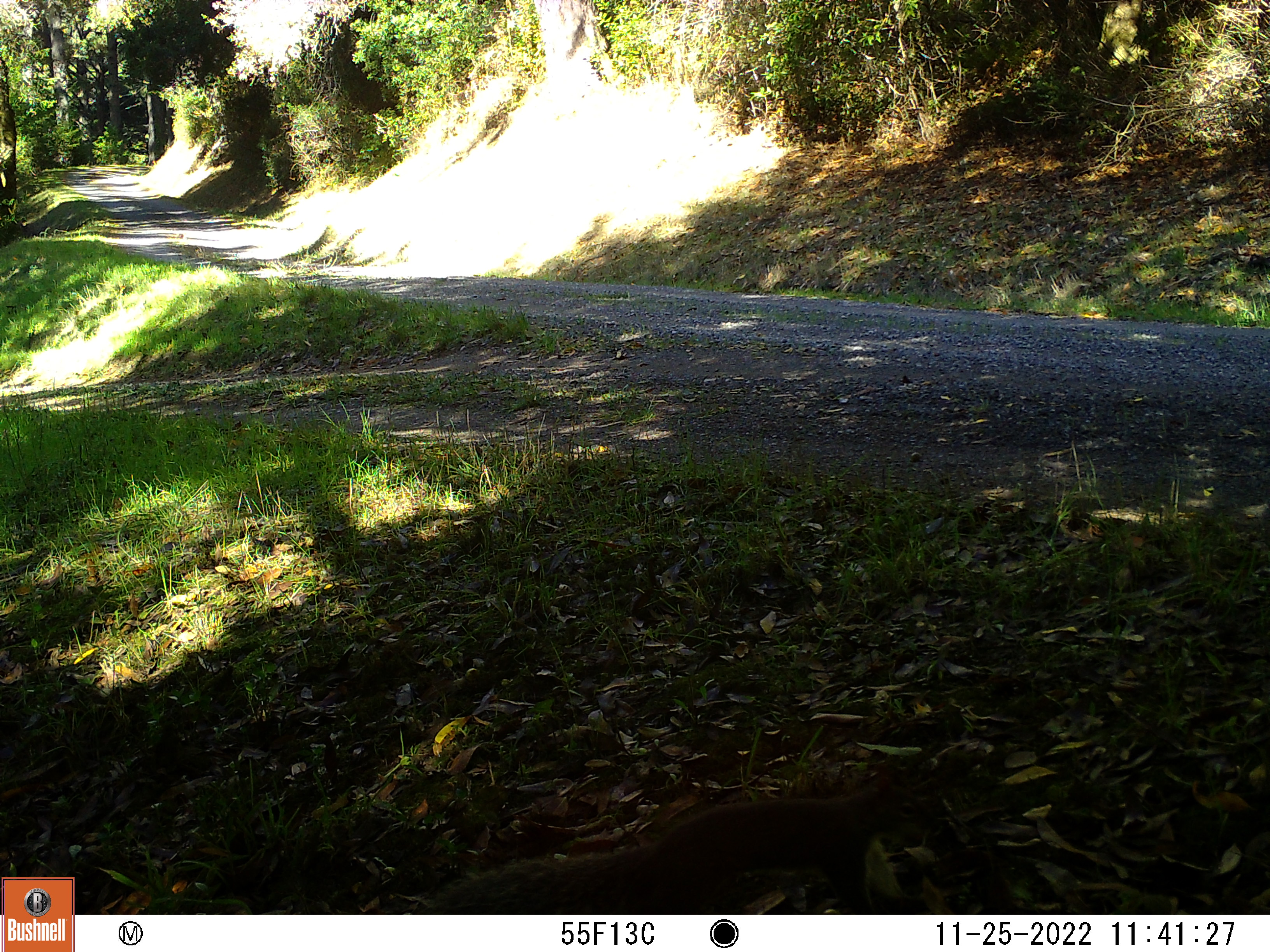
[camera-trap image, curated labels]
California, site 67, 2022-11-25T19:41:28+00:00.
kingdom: Animalia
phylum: Chordata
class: Mammalia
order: Rodentia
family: Sciuridae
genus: Sciurus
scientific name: Sciurus griseus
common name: western gray squirrel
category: western grey squirrel